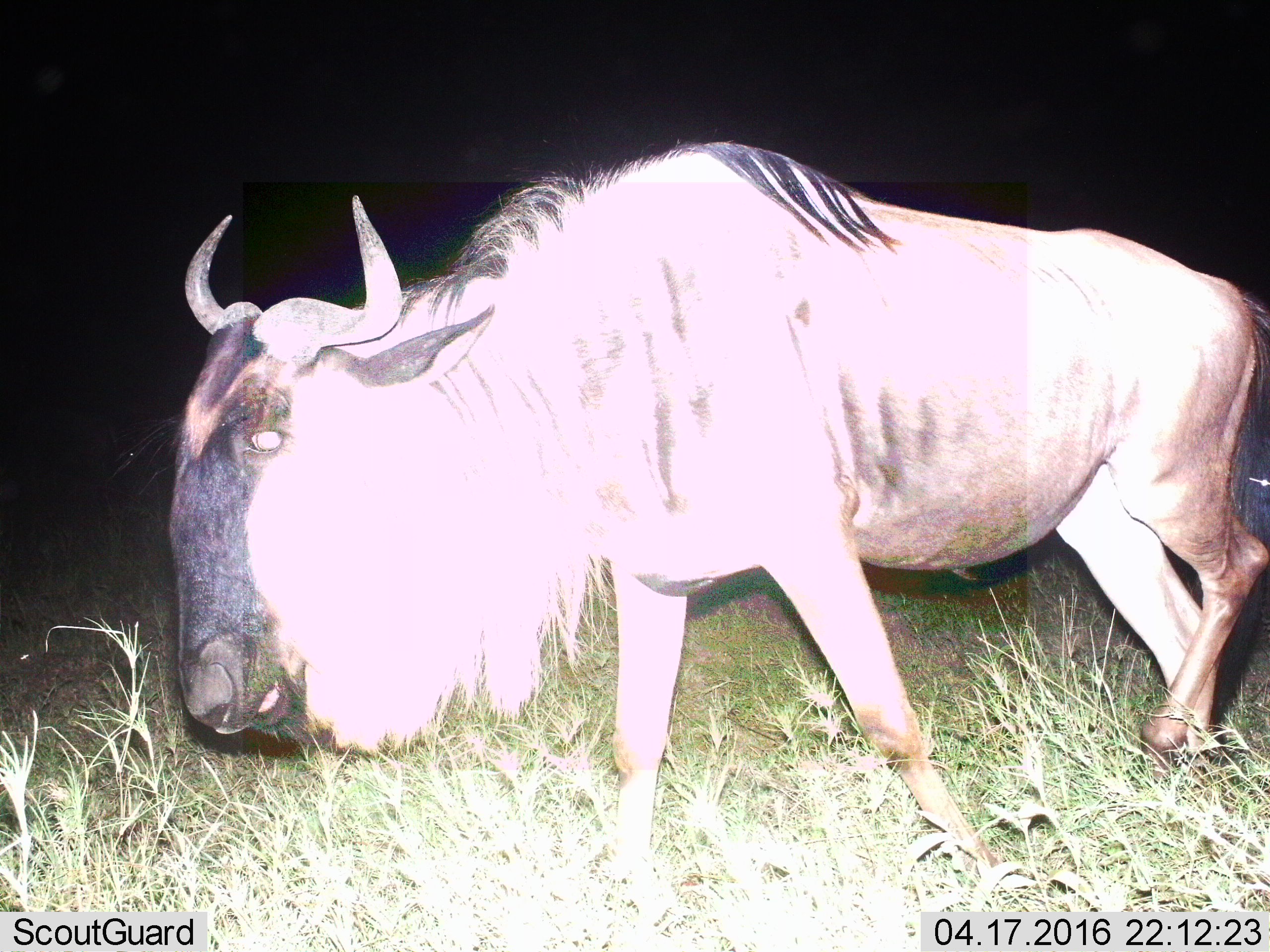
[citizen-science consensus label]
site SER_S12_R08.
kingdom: Animalia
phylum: Chordata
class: Mammalia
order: Artiodactyla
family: Bovidae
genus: Connochaetes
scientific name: Connochaetes taurinus taurinus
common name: blue wildebeest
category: wildebeestblue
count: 1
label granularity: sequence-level